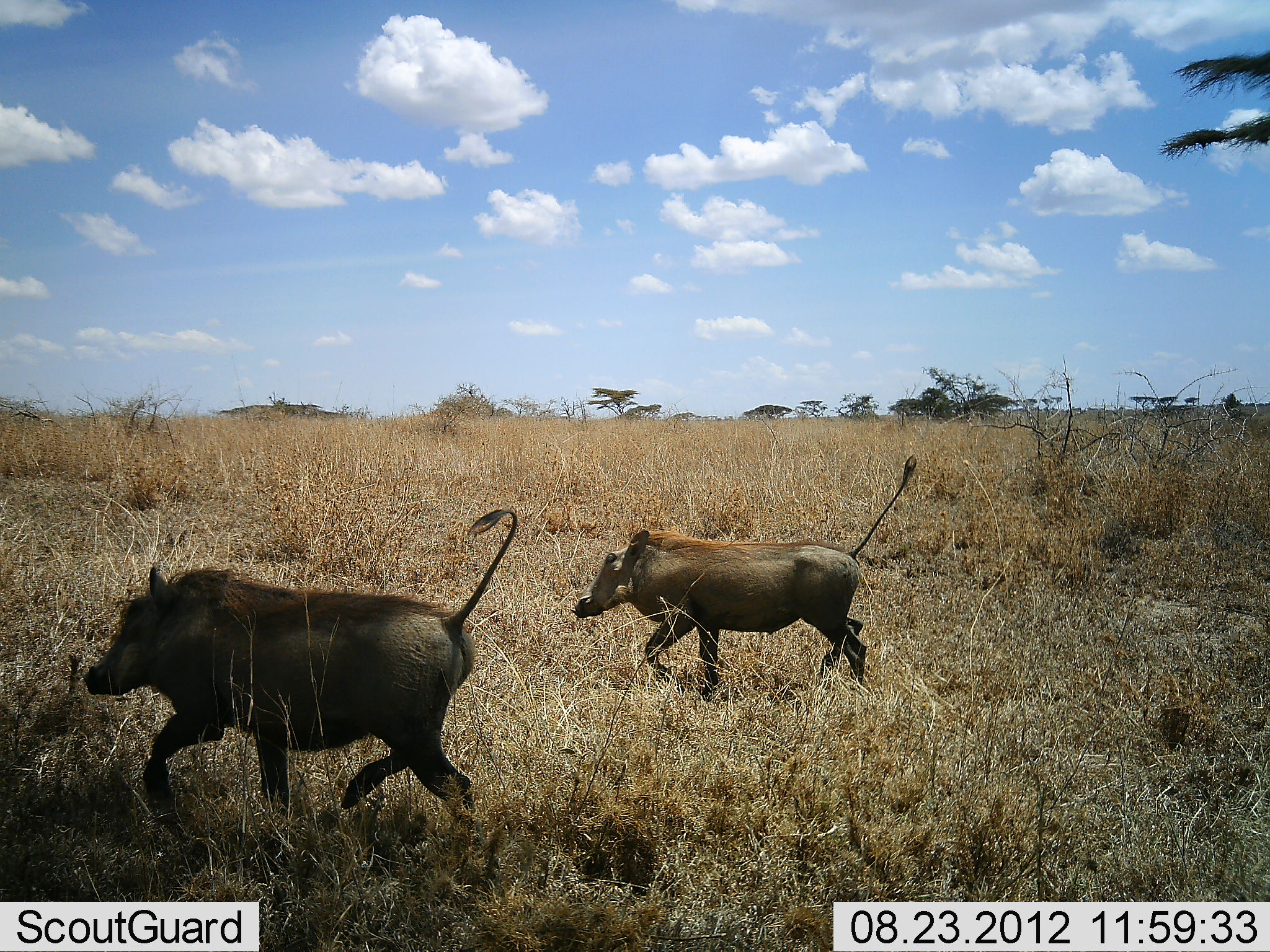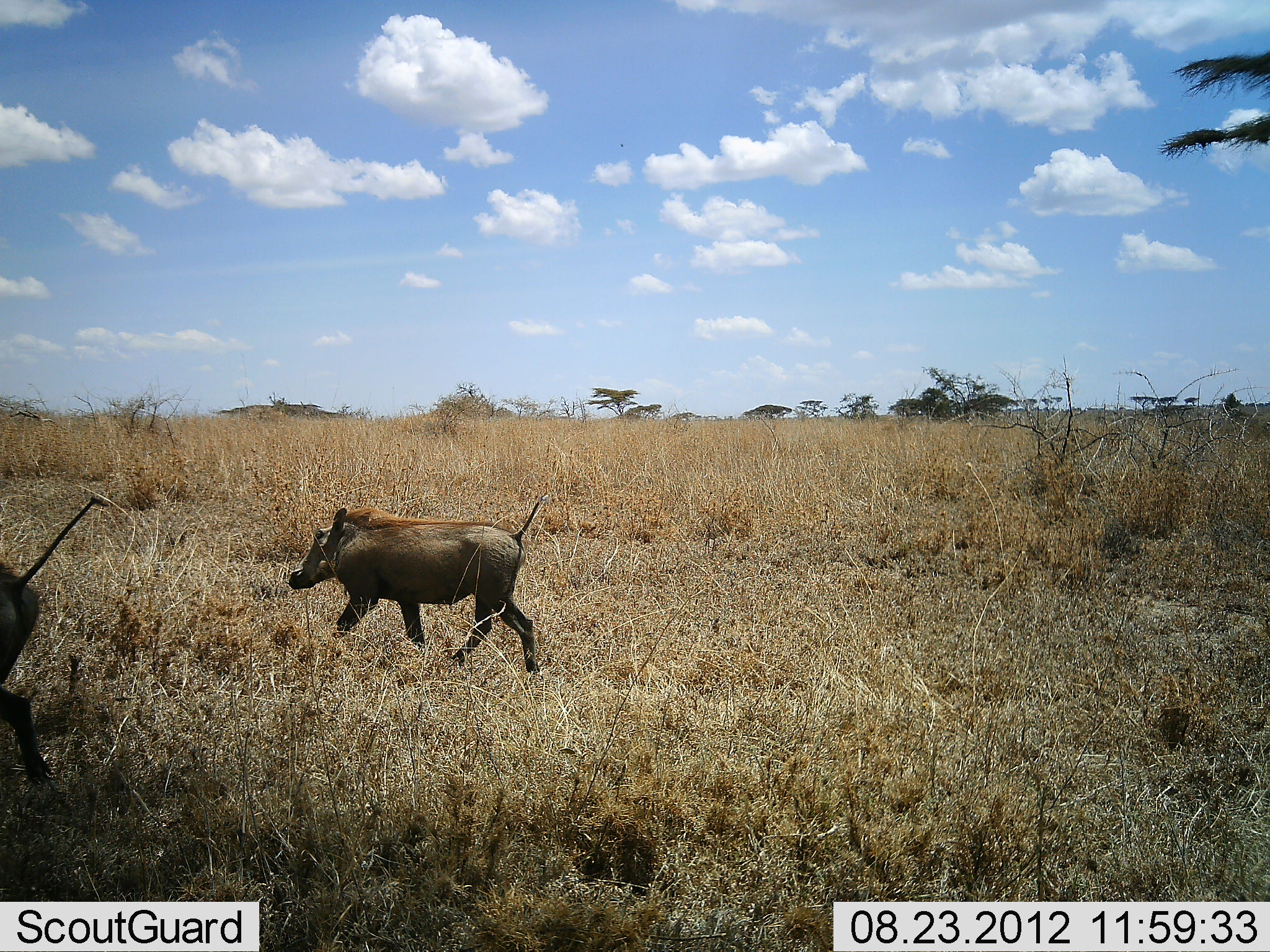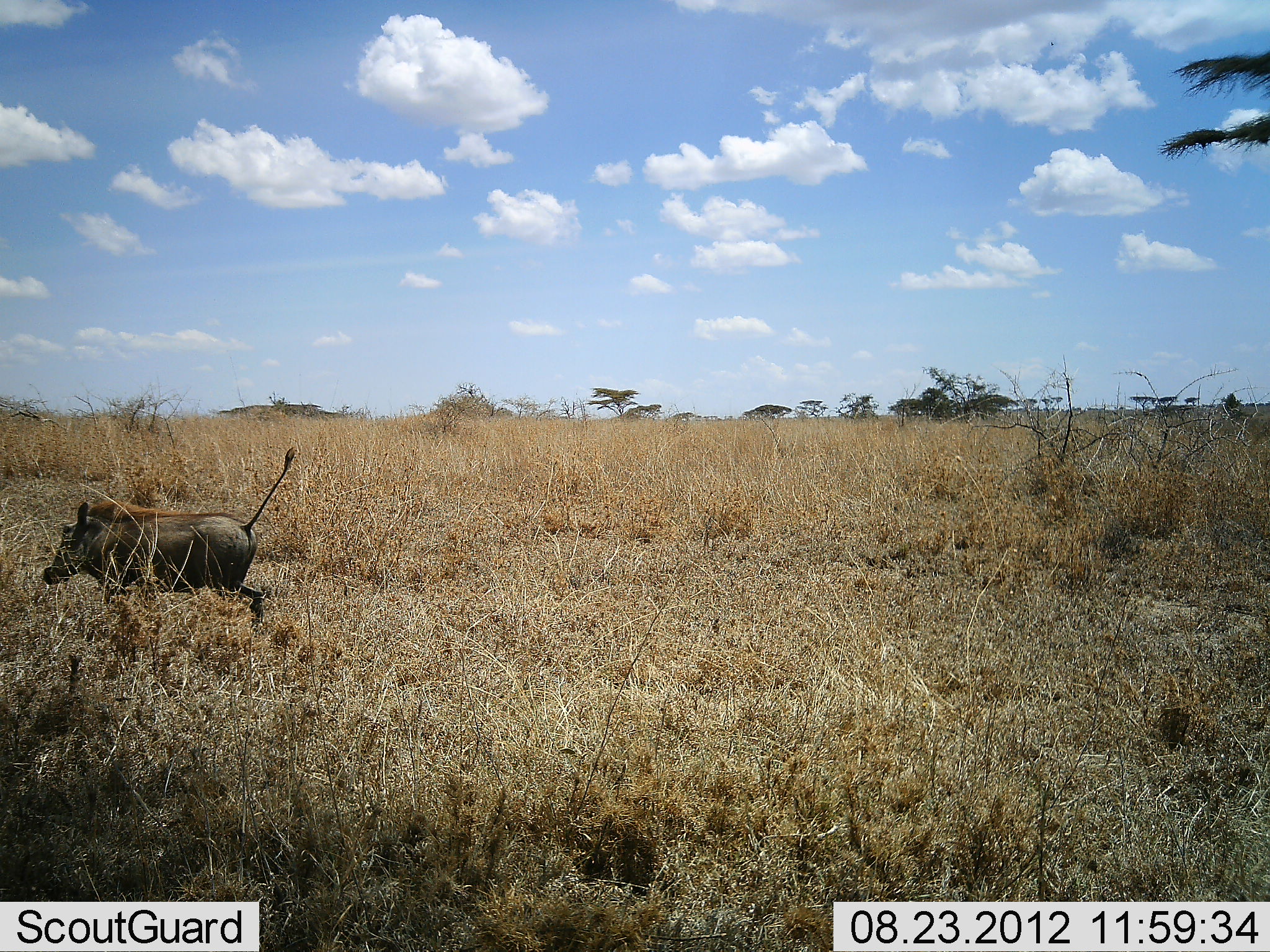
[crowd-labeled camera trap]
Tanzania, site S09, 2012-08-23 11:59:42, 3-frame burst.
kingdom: Animalia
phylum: Chordata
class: Mammalia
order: Artiodactyla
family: Suidae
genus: Phacochoerus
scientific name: Phacochoerus africanus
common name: warthog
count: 2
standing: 0%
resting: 0%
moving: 100%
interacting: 0%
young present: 0%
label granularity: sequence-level